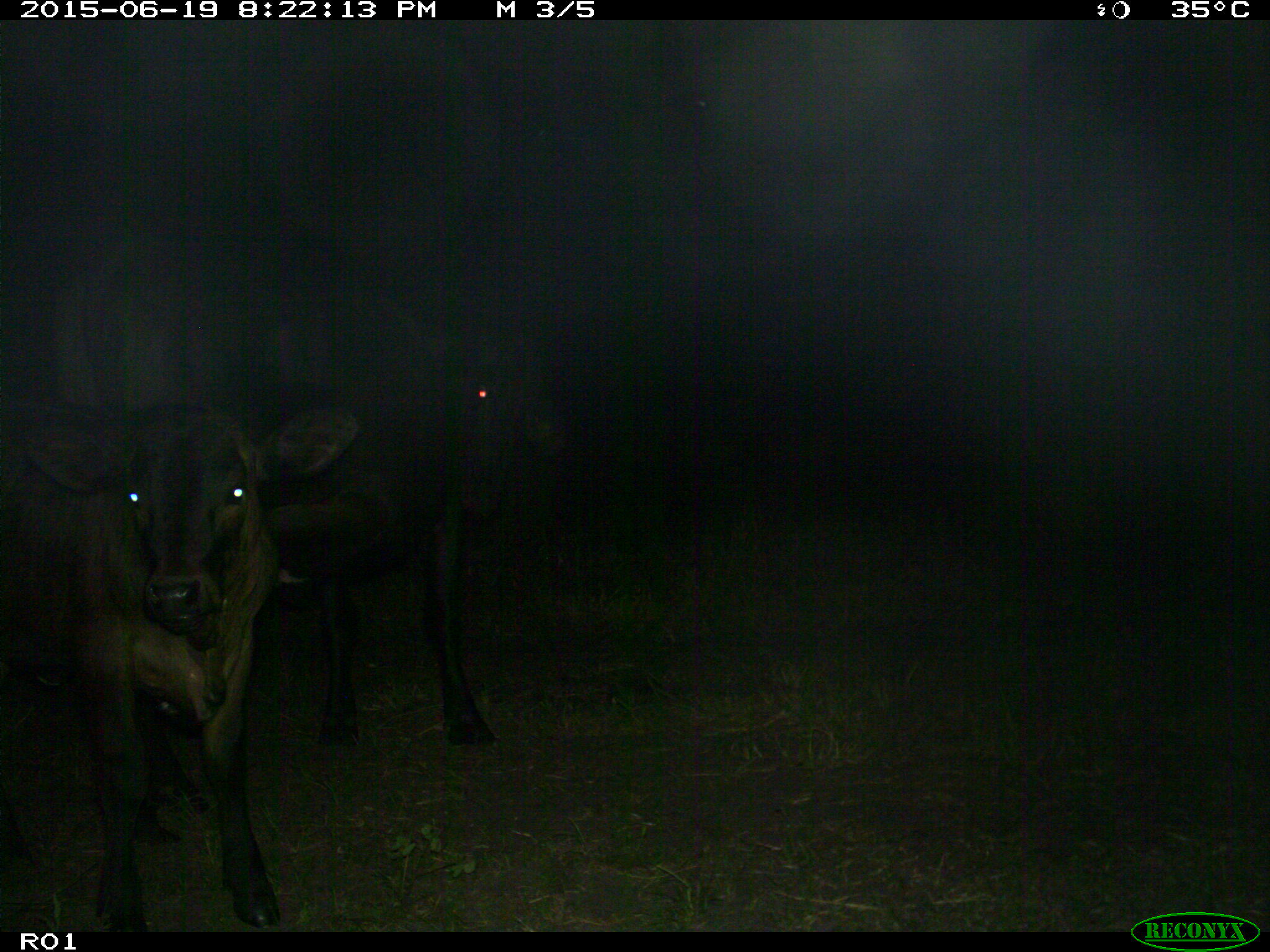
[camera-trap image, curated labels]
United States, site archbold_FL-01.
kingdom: Animalia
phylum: Chordata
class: Mammalia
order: Artiodactyla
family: Bovidae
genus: Bos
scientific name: Bos taurus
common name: domestic cow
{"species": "Bos taurus (domestic cow)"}